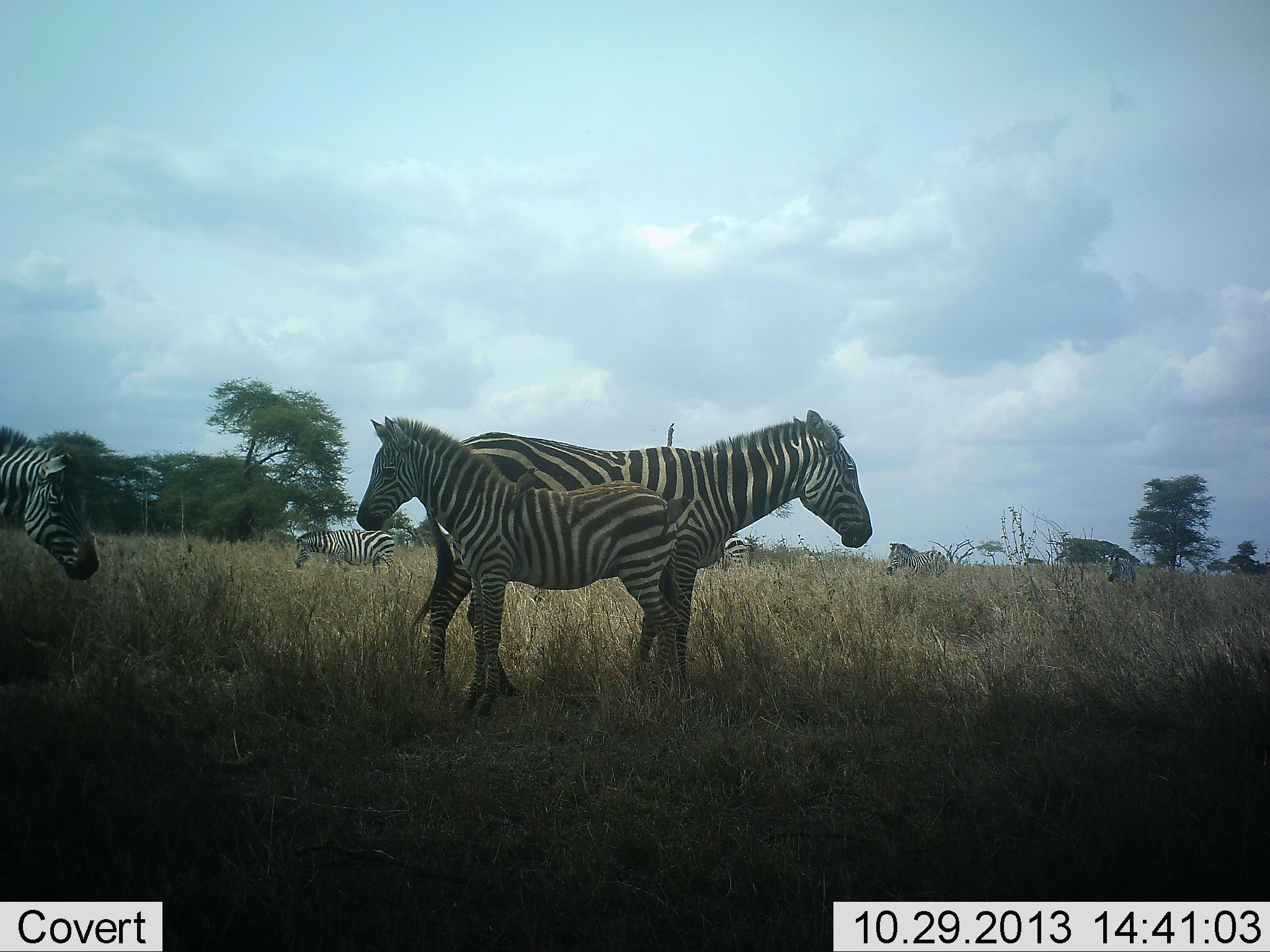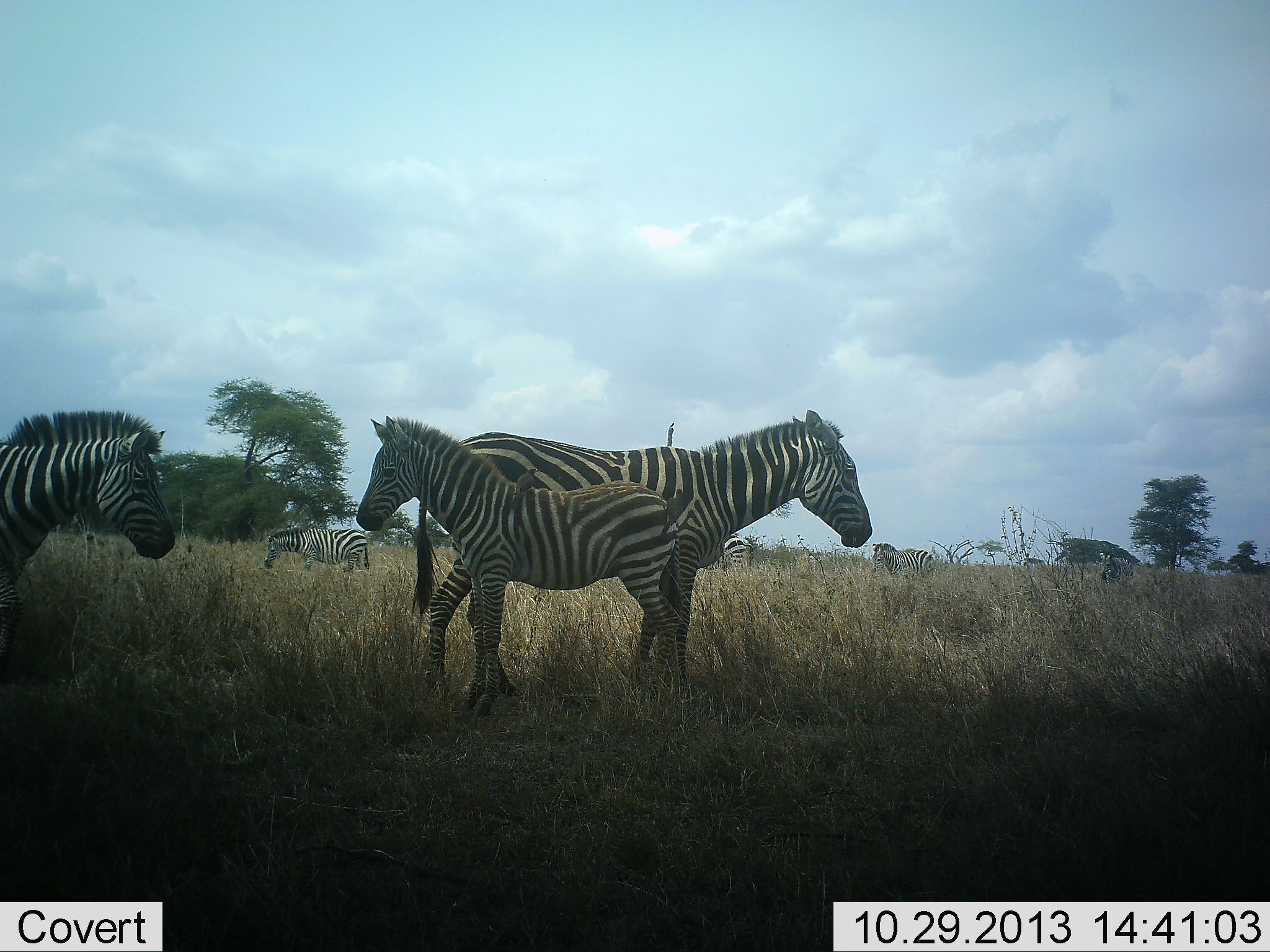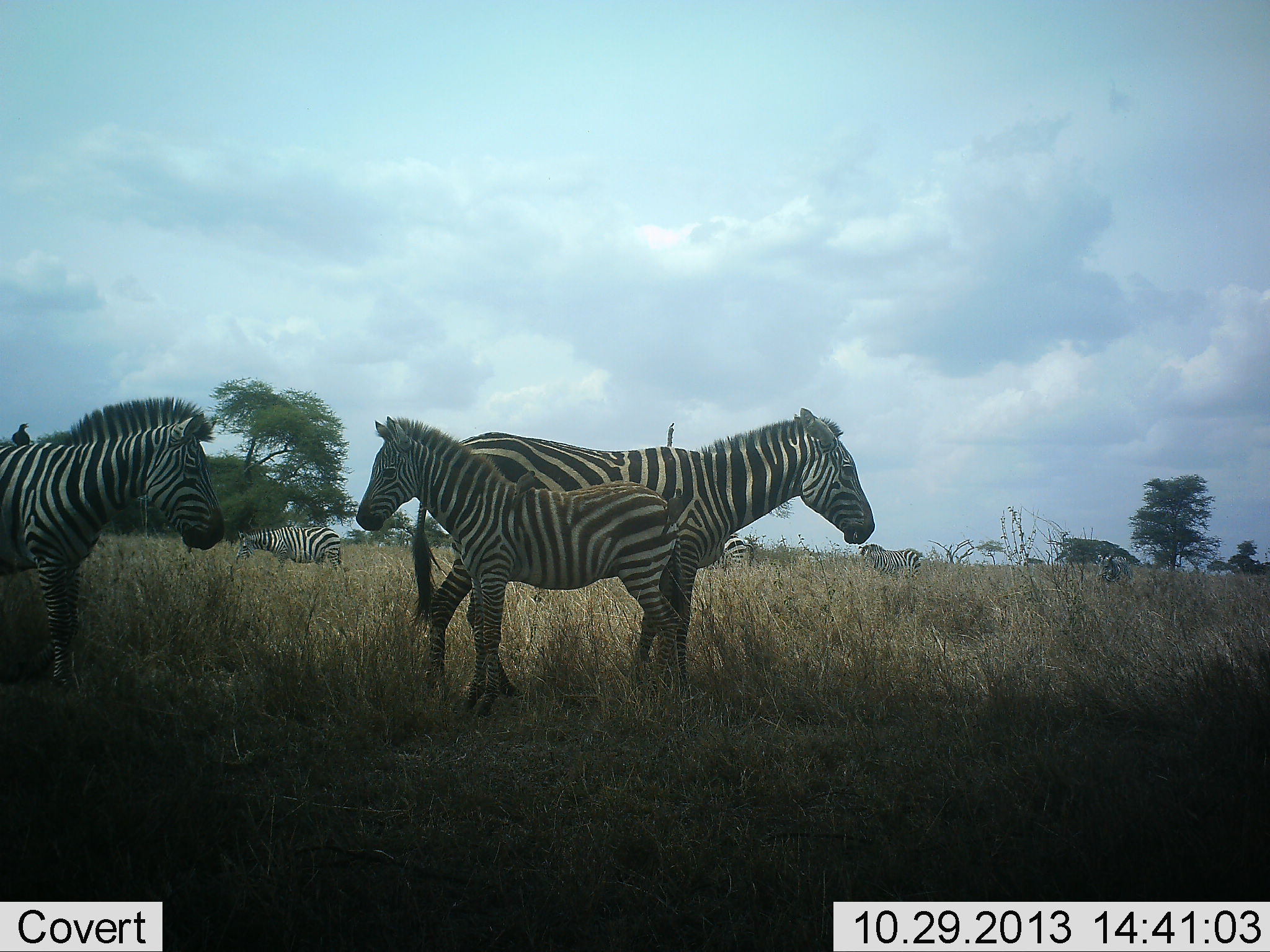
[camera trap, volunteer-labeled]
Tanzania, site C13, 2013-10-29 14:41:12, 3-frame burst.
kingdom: Animalia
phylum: Chordata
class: Mammalia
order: Perissodactyla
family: Equidae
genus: Equus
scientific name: Equus quagga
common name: plains zebra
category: zebra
Zebra (plains zebra) (Equus quagga), count 7. Behavior (volunteer vote fractions): standing 83%, resting 7%, moving 73%, interacting 3%. Young present (vote fraction): 67%. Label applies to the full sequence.